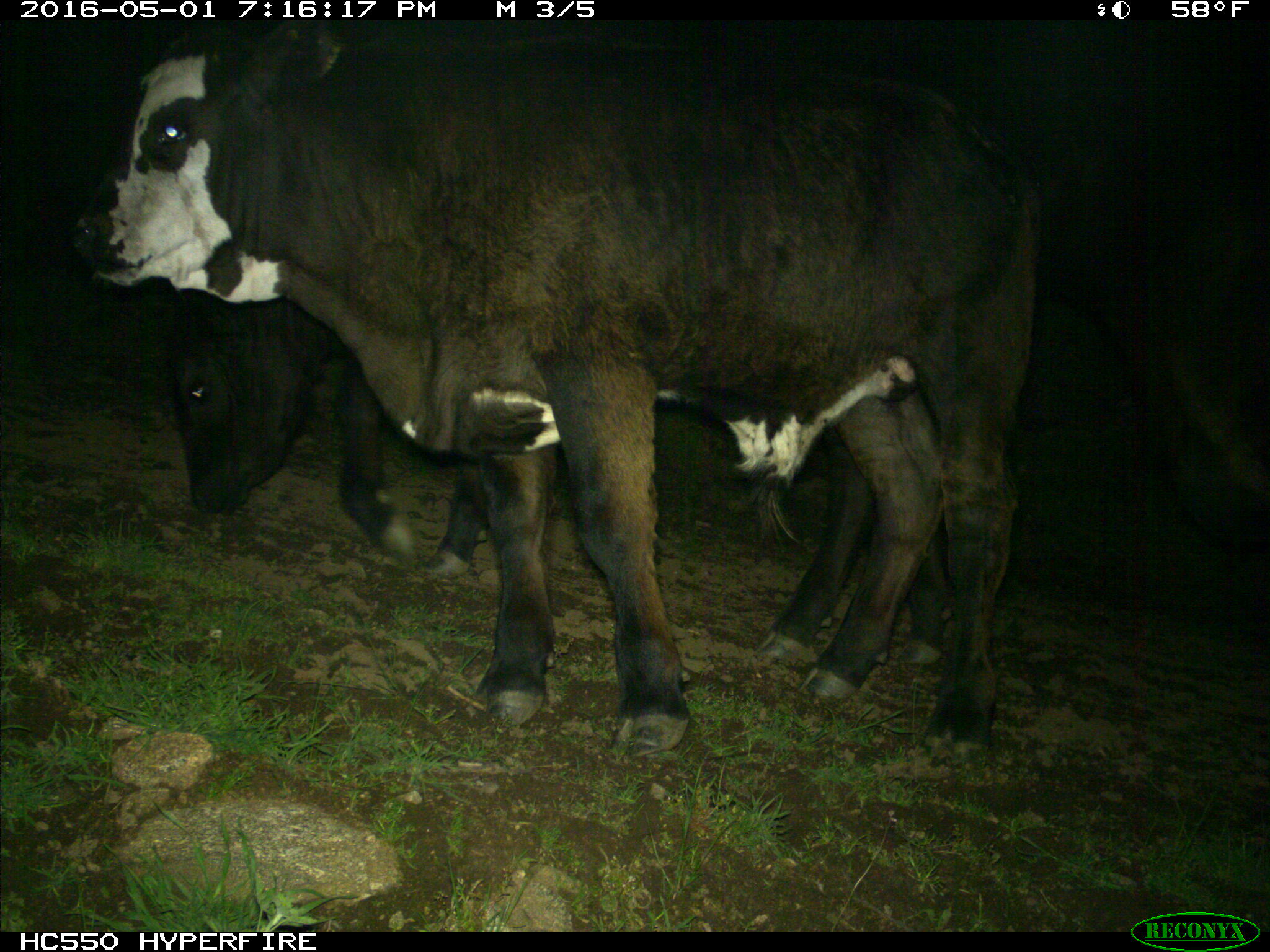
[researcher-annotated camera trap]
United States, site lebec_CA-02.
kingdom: Animalia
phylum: Chordata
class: Mammalia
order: Artiodactyla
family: Bovidae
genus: Bos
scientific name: Bos taurus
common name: domestic cow